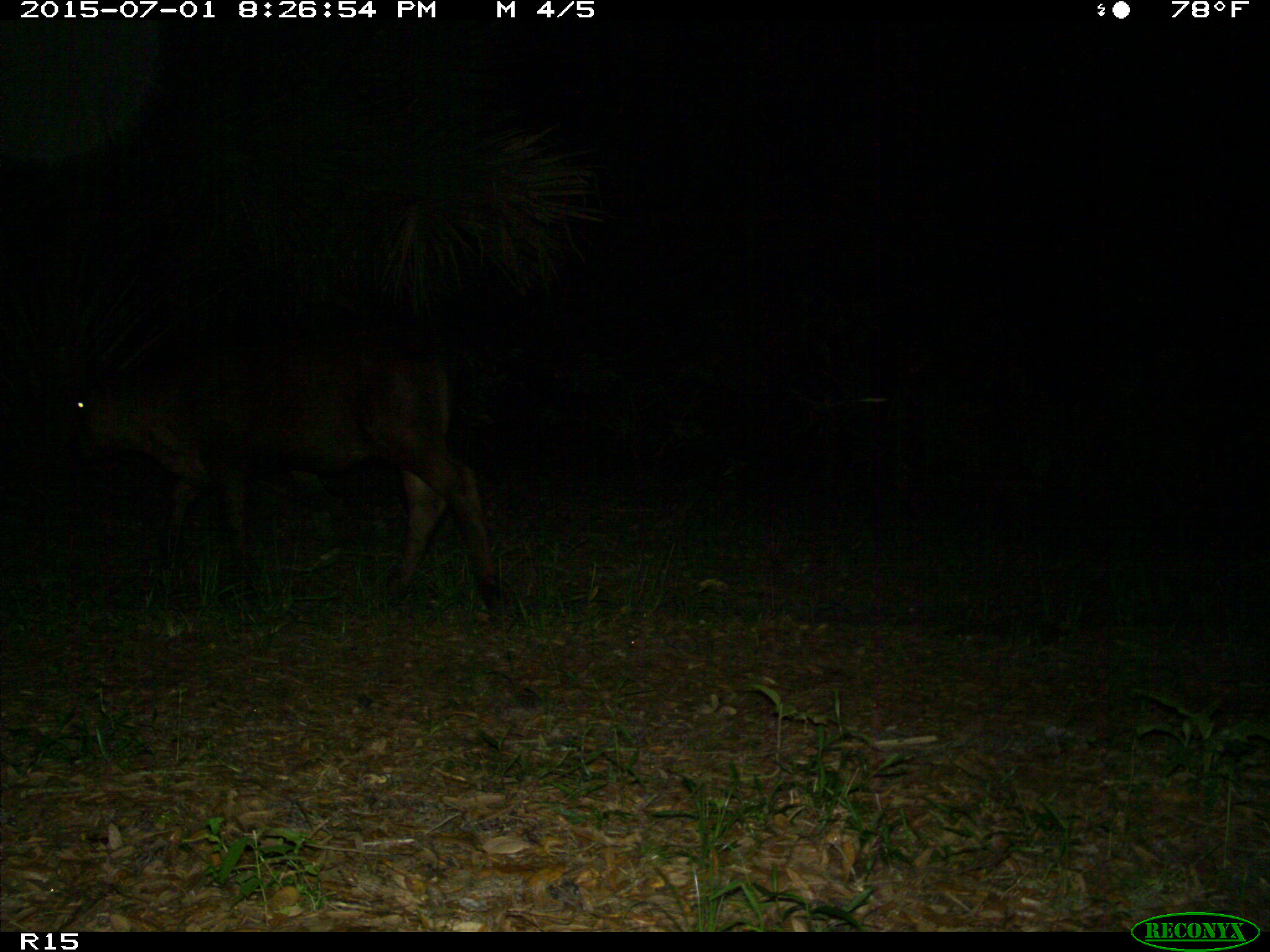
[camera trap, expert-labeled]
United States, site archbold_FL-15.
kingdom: Animalia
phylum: Chordata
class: Mammalia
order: Artiodactyla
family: Bovidae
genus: Bos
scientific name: Bos taurus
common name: domestic cow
Bos taurus (domestic cow).